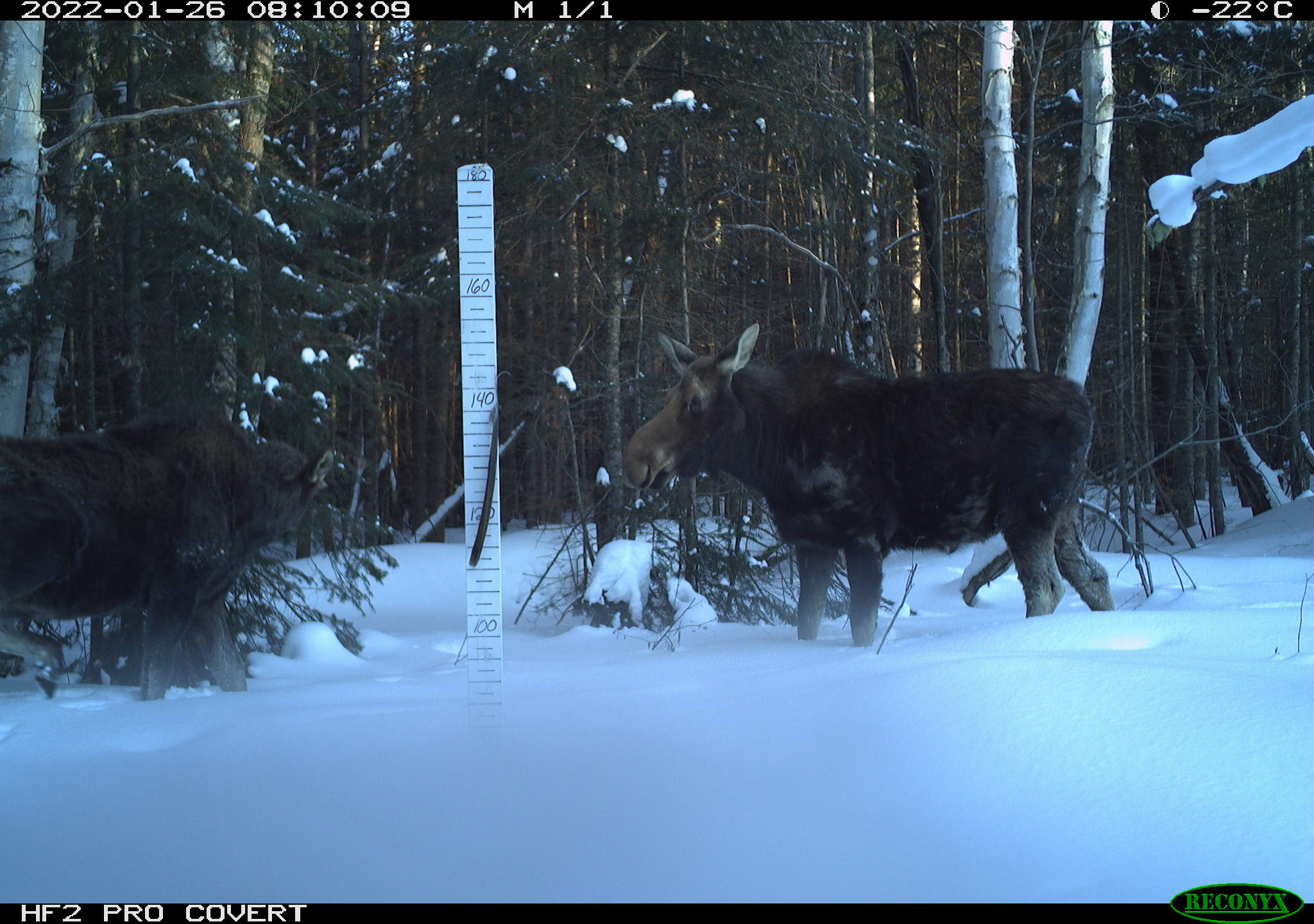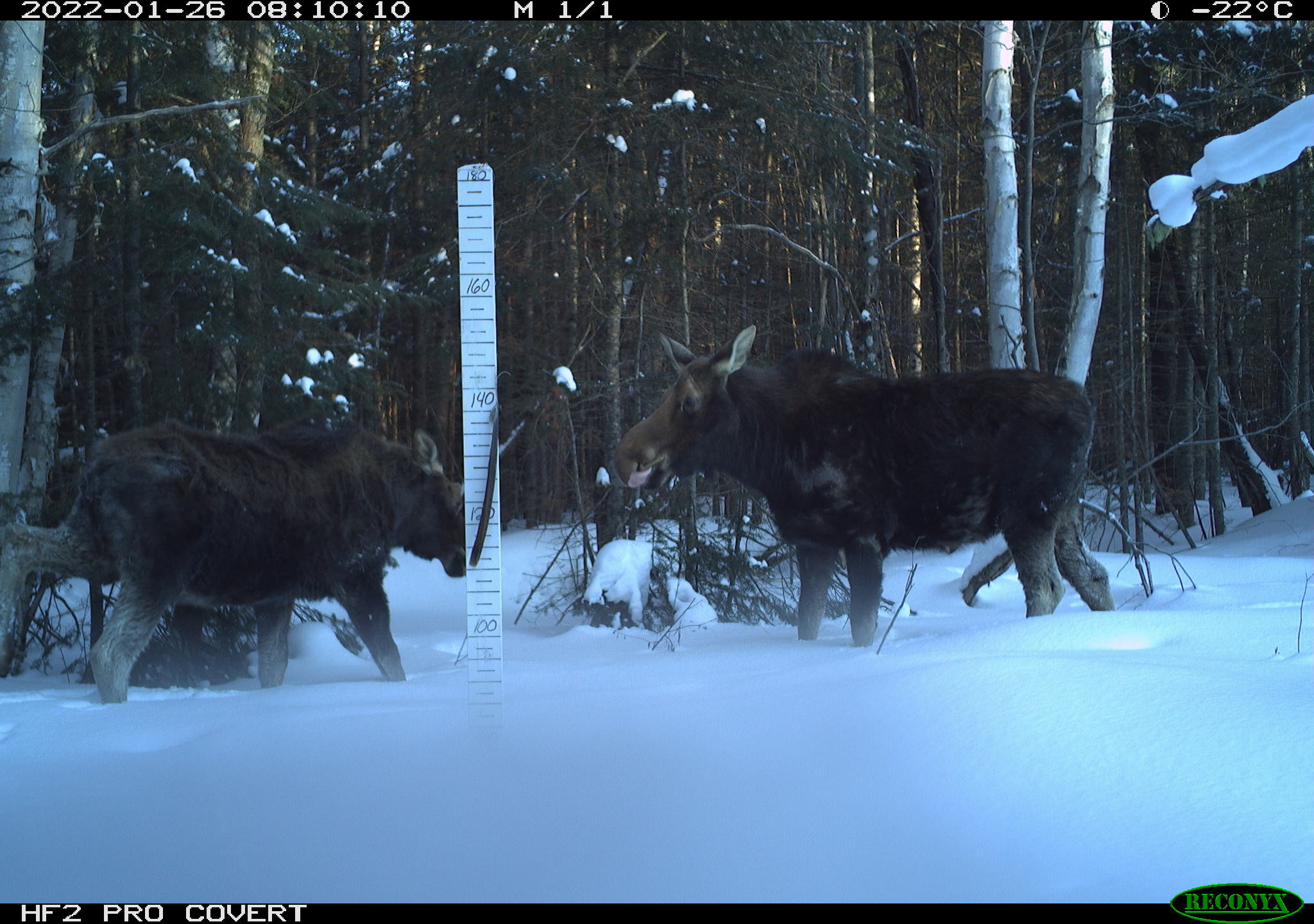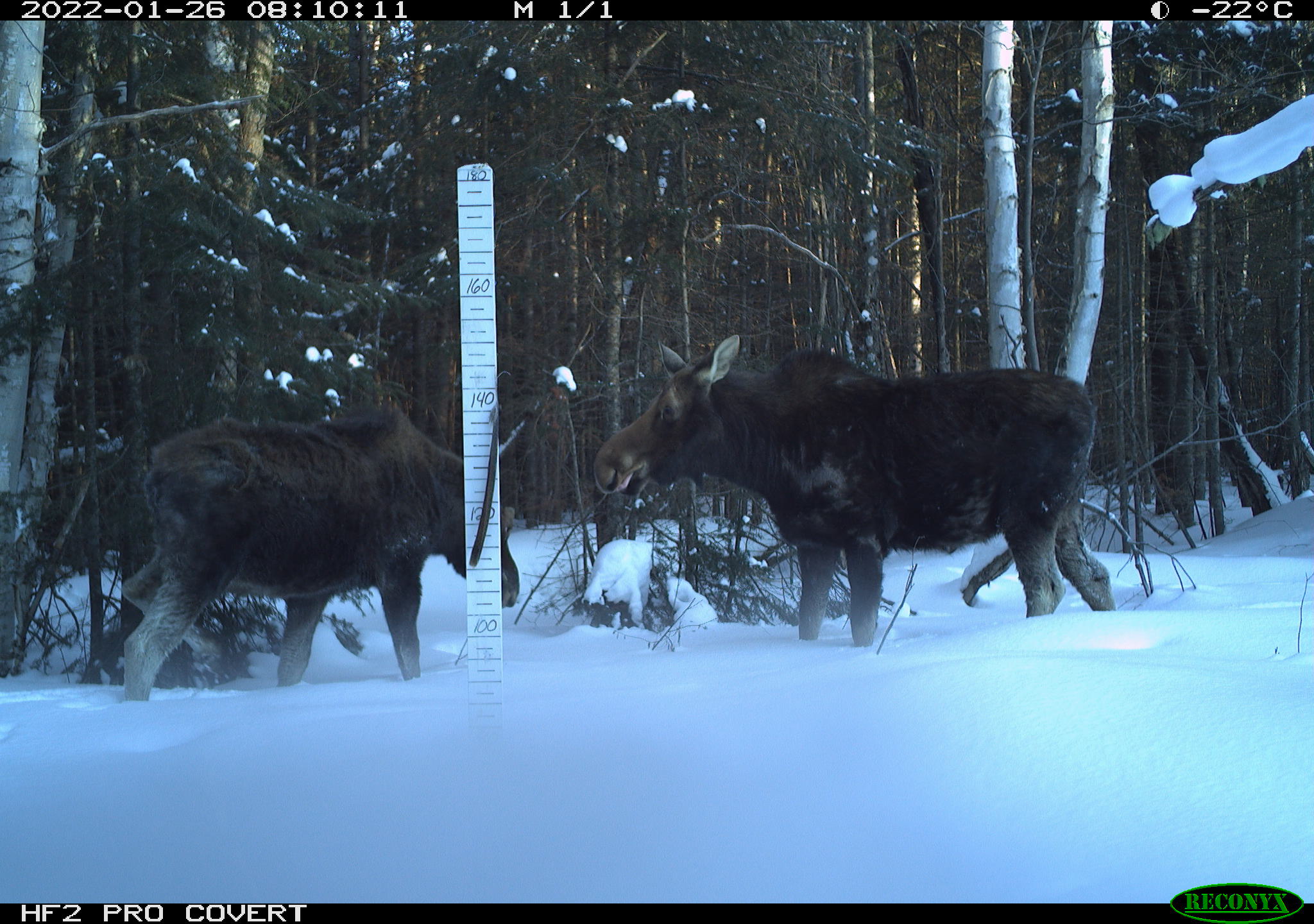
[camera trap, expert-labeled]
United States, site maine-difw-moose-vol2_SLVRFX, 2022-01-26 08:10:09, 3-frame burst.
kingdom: Animalia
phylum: Chordata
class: Mammalia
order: Artiodactyla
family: Cervidae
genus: Alces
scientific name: Alces alces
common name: moose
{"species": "moose (Alces alces)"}